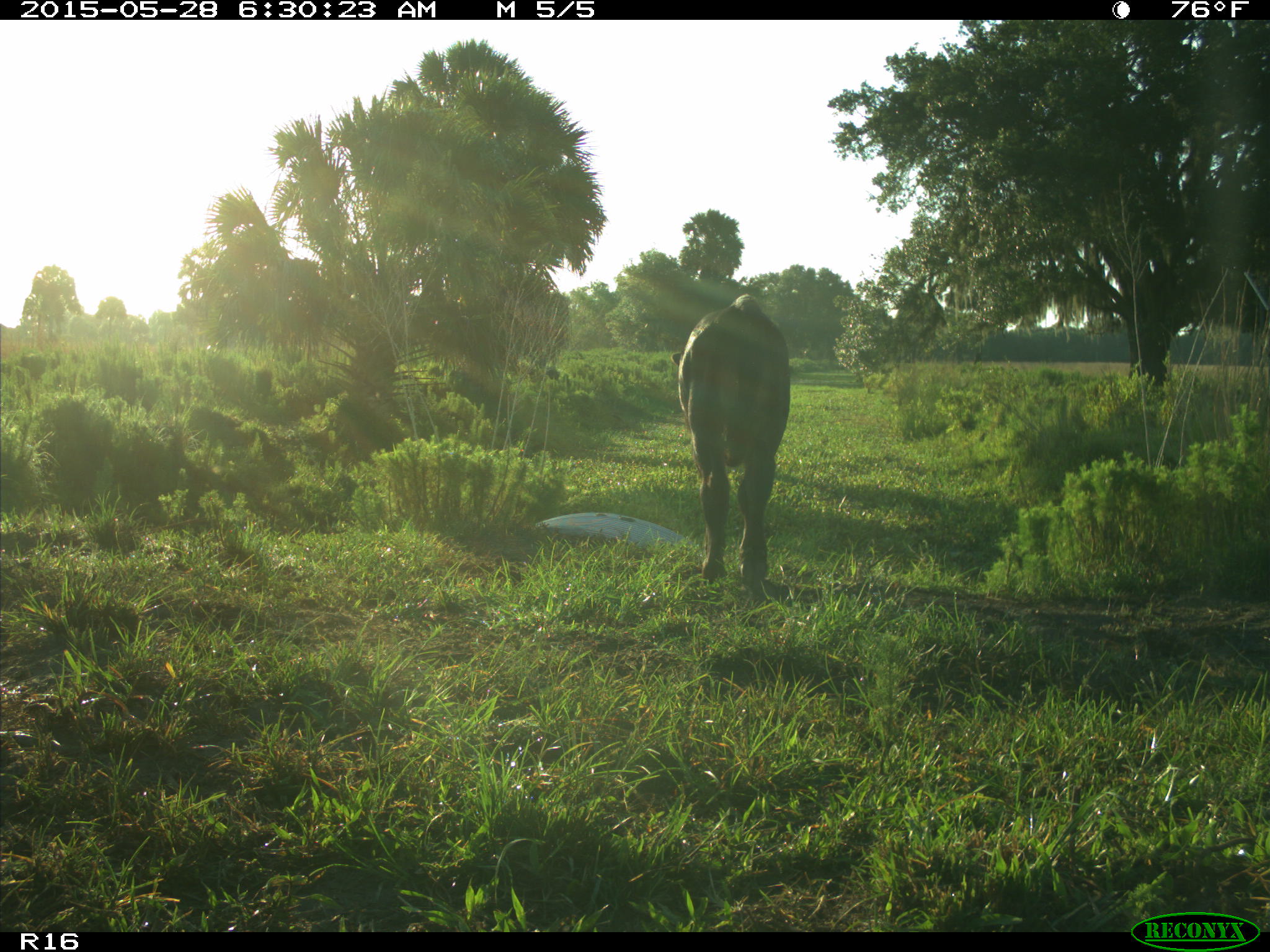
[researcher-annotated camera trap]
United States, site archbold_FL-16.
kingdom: Animalia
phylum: Chordata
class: Mammalia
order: Artiodactyla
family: Bovidae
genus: Bos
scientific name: Bos taurus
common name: domestic cow